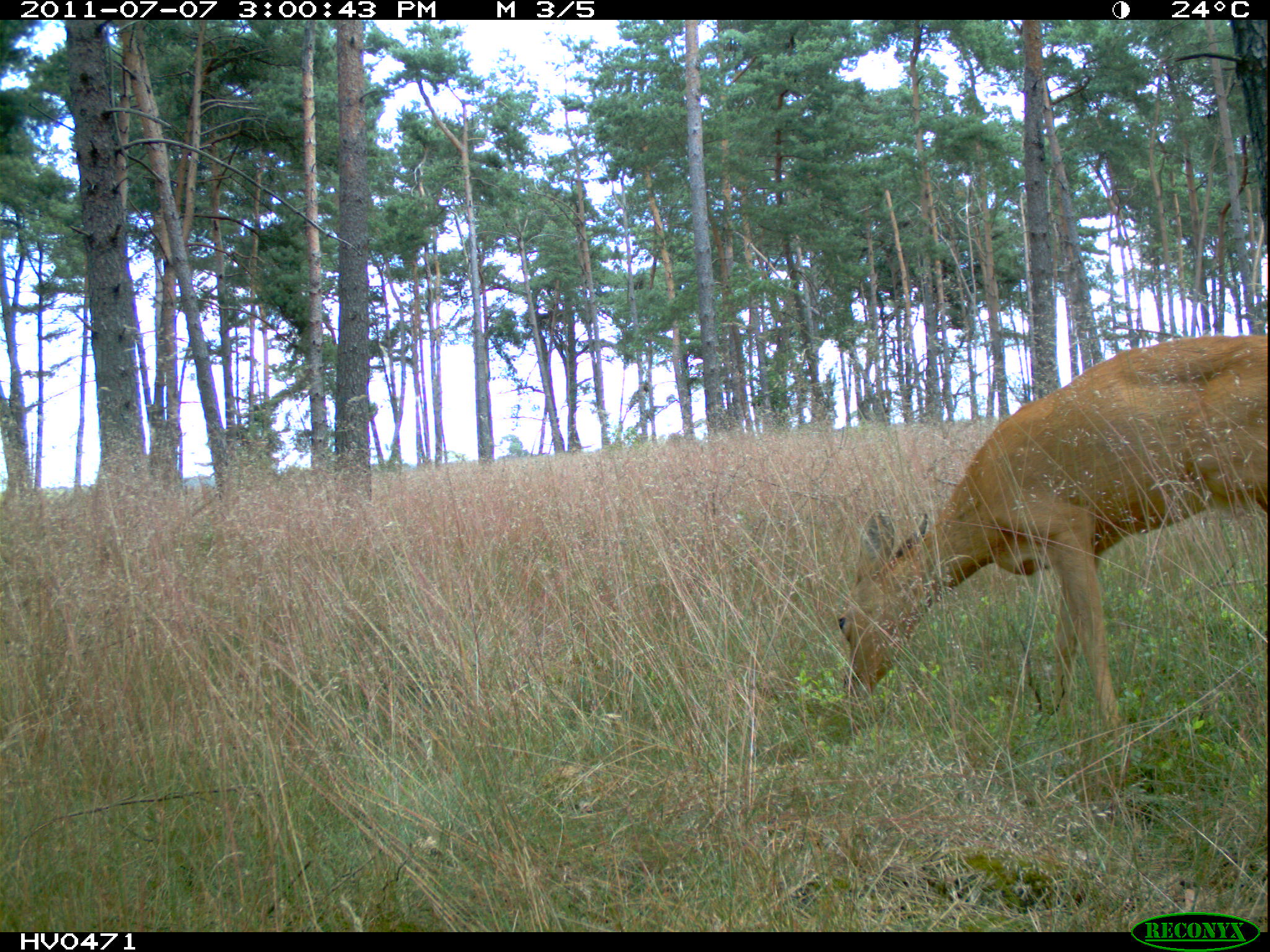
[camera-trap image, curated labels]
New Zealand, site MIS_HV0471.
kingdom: Animalia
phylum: Chordata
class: Mammalia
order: Artiodactyla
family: Cervidae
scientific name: Cervidae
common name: deer